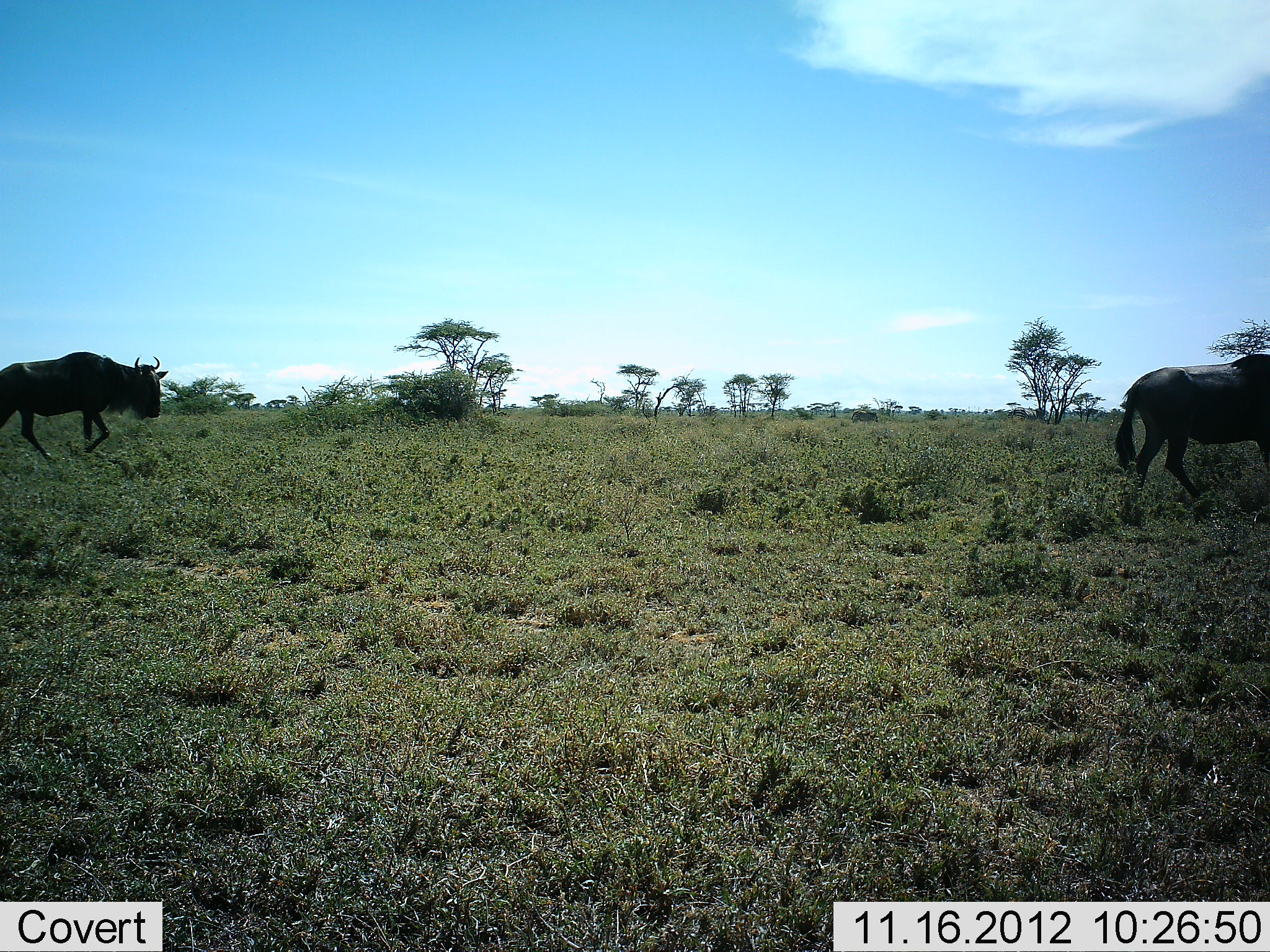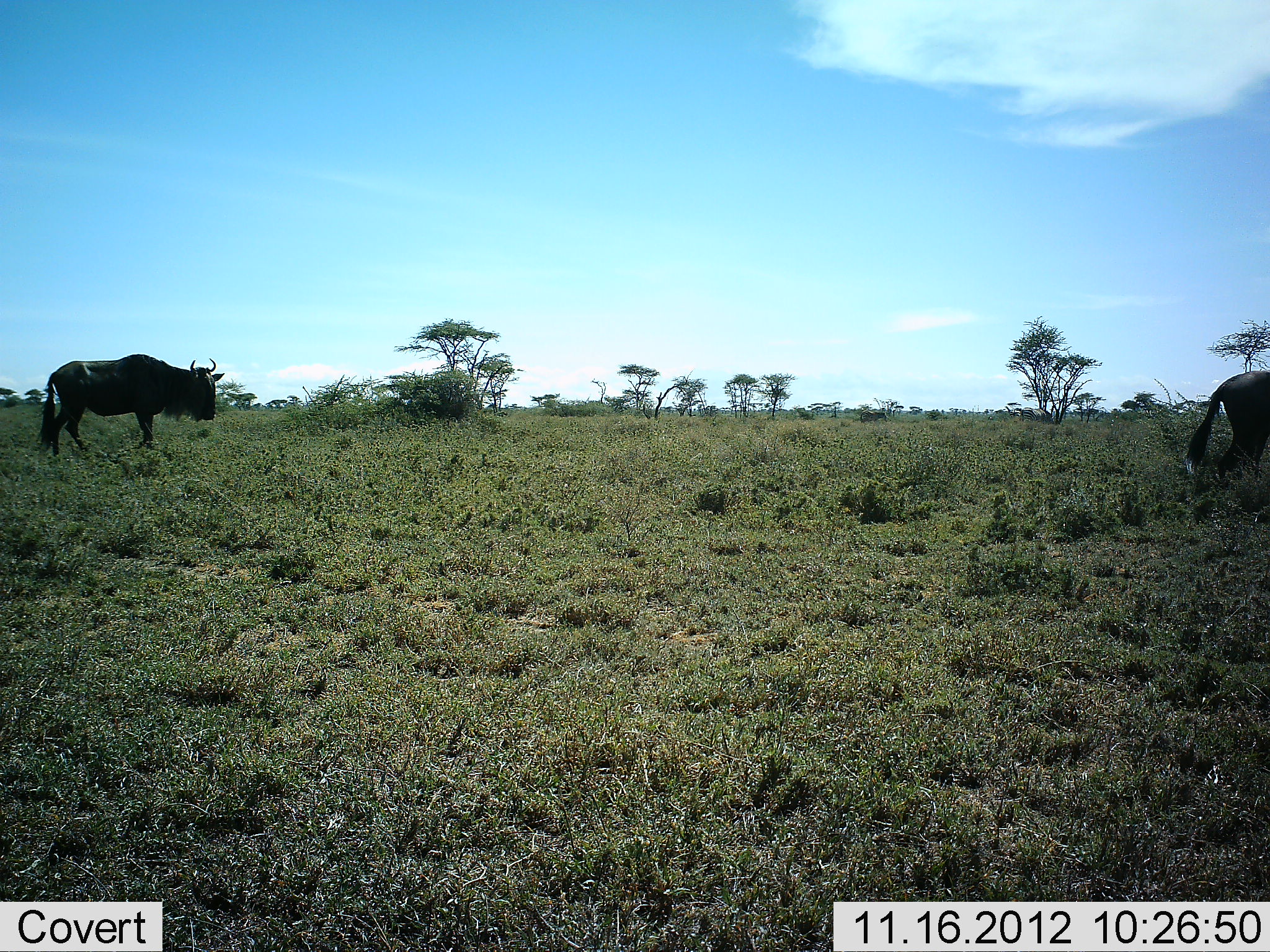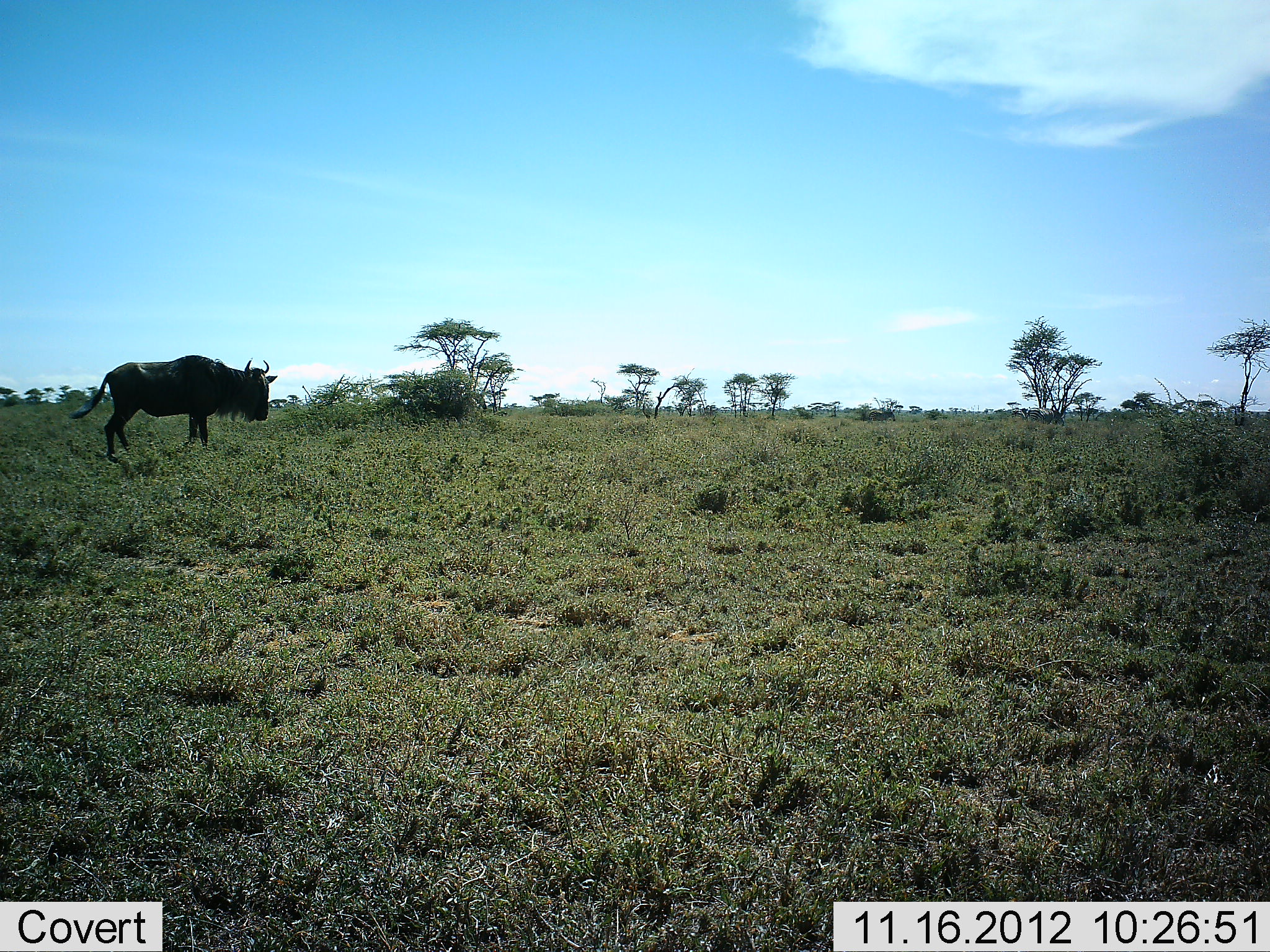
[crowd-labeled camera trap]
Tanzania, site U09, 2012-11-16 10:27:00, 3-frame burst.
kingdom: Animalia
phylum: Chordata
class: Mammalia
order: Artiodactyla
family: Bovidae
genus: Connochaetes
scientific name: Connochaetes taurinus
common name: blue wildebeest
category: wildebeest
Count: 2.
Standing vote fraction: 18%.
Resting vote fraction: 0%.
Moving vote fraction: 91%.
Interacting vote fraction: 0%.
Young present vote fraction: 0%.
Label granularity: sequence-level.